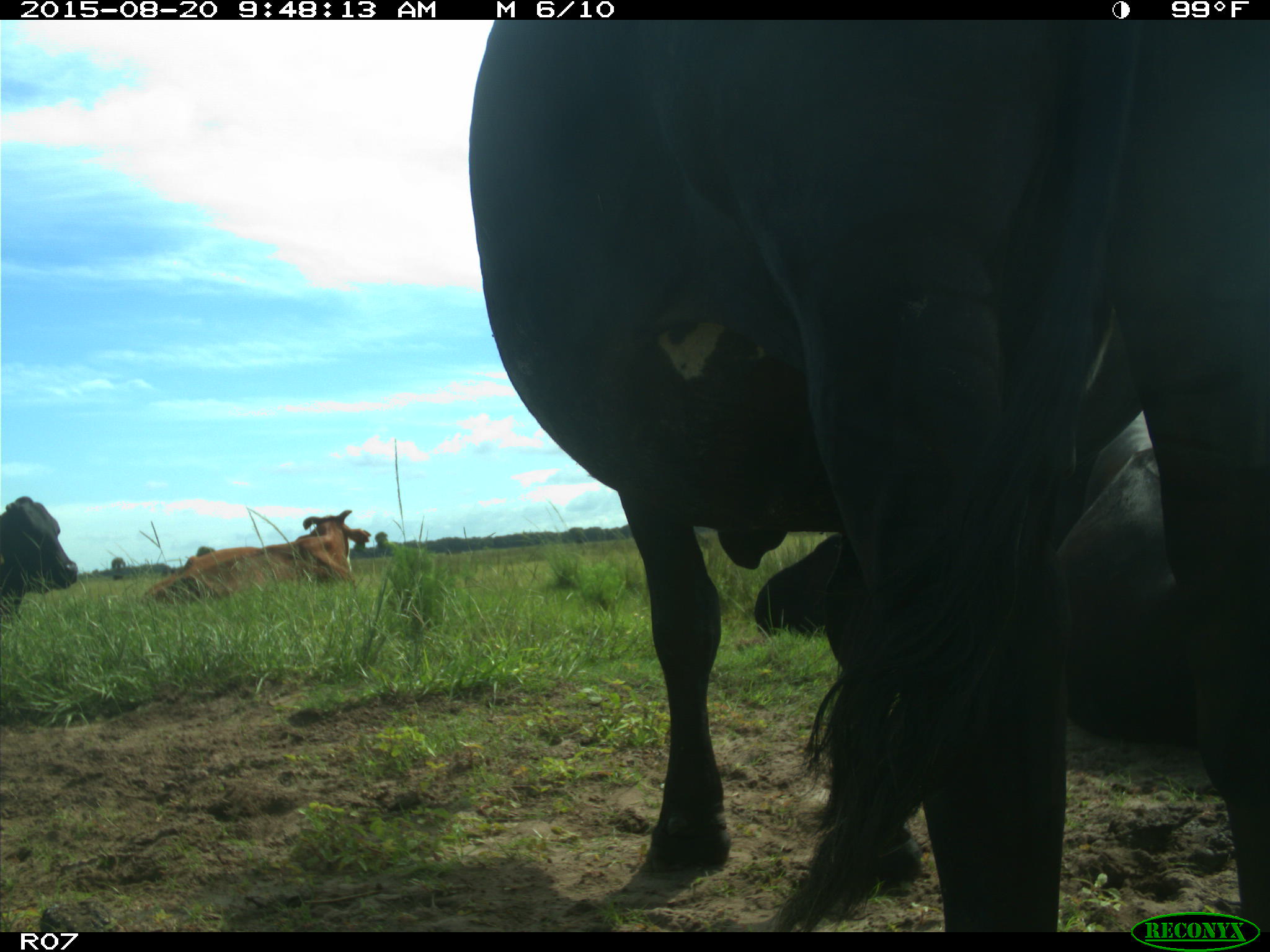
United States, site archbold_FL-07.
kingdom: Animalia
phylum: Chordata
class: Mammalia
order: Artiodactyla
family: Bovidae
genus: Bos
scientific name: Bos taurus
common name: domestic cow